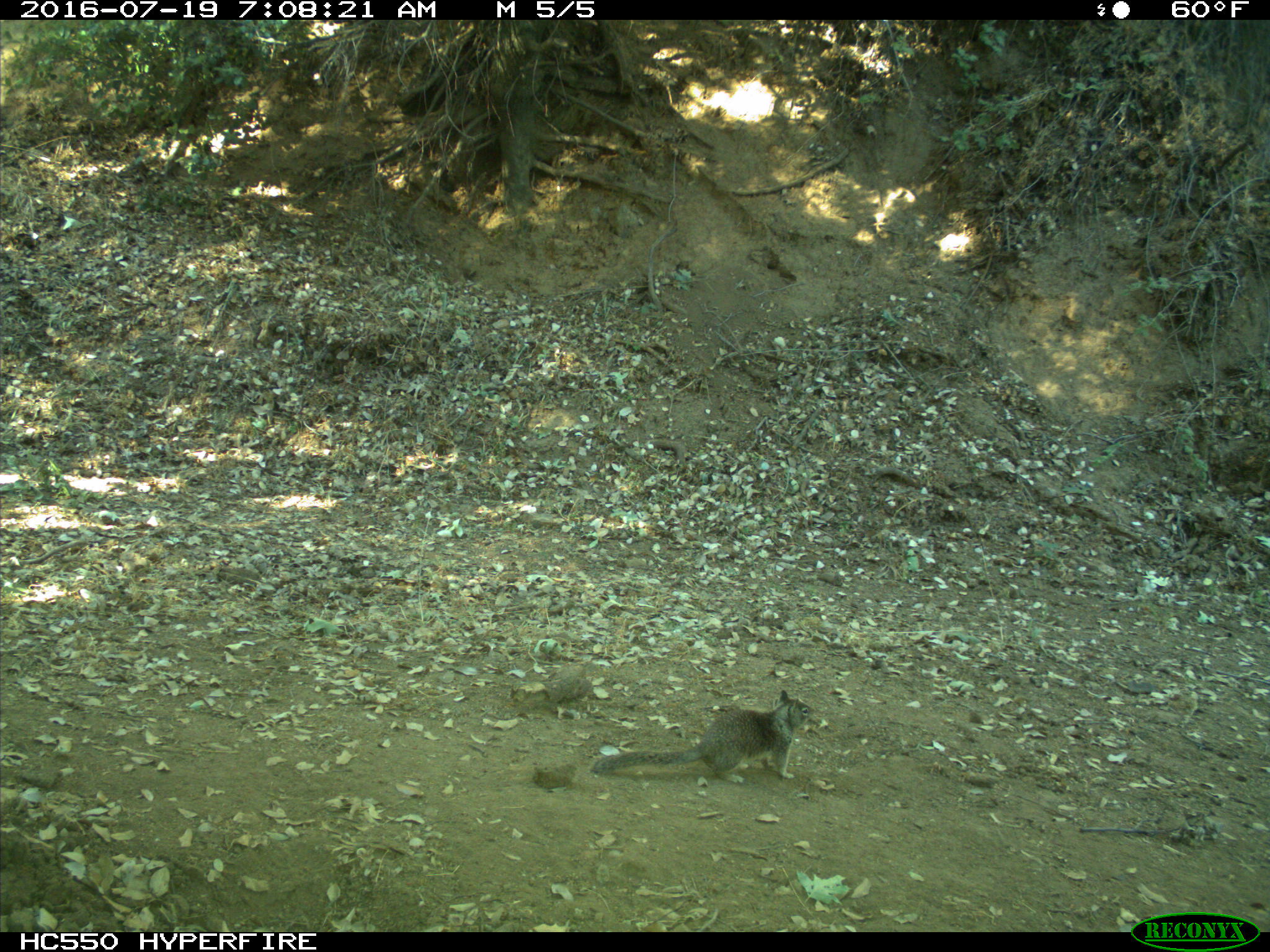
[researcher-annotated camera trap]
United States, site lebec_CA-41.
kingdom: Animalia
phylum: Chordata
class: Mammalia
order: Rodentia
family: Sciuridae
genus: Otospermophilus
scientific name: Otospermophilus beecheyi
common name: california ground squirrel